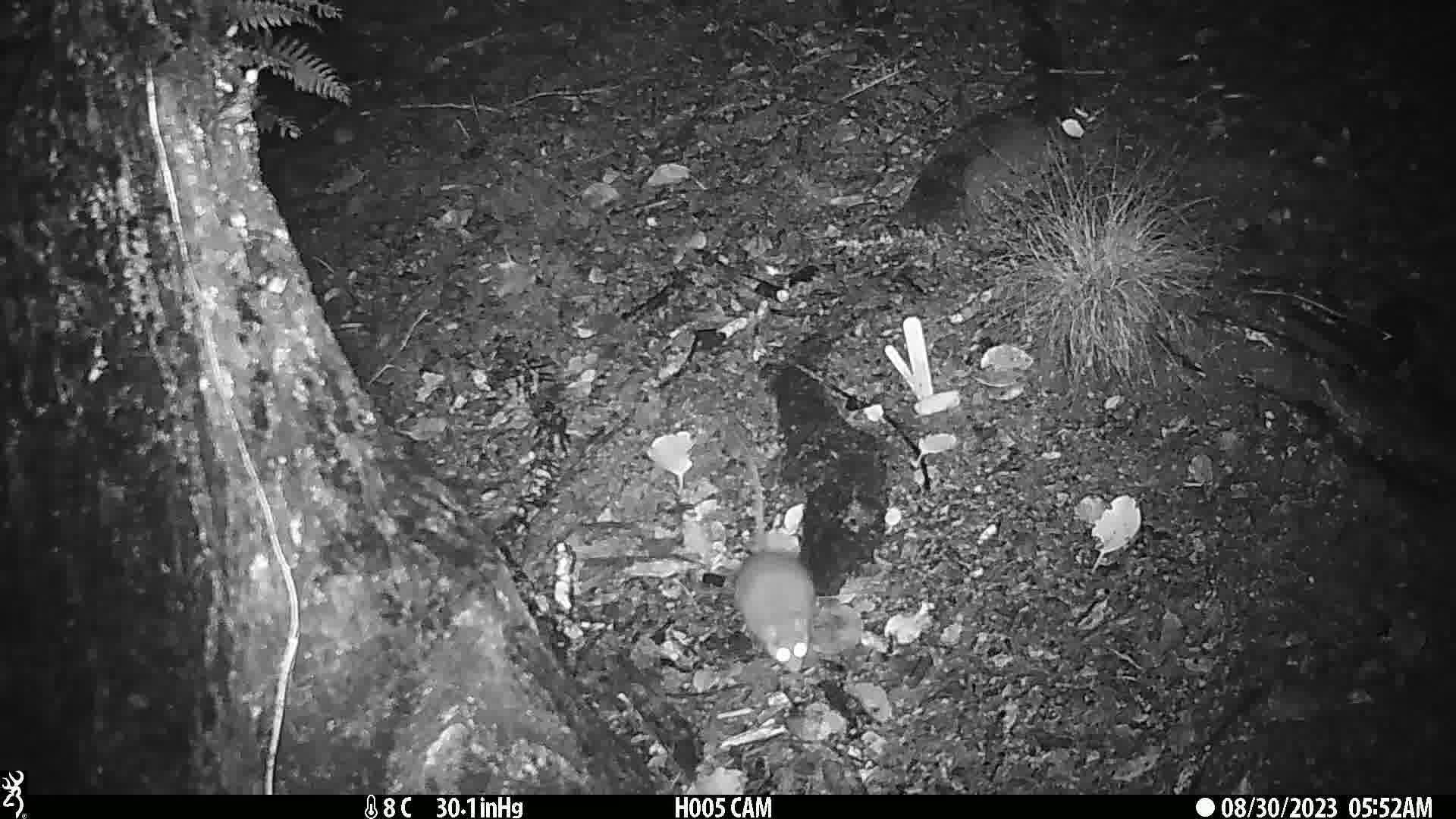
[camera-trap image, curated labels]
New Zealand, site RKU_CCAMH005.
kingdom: Animalia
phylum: Chordata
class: Mammalia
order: Rodentia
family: Muridae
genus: Rattus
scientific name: Rattus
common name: rat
Rat (Rattus).